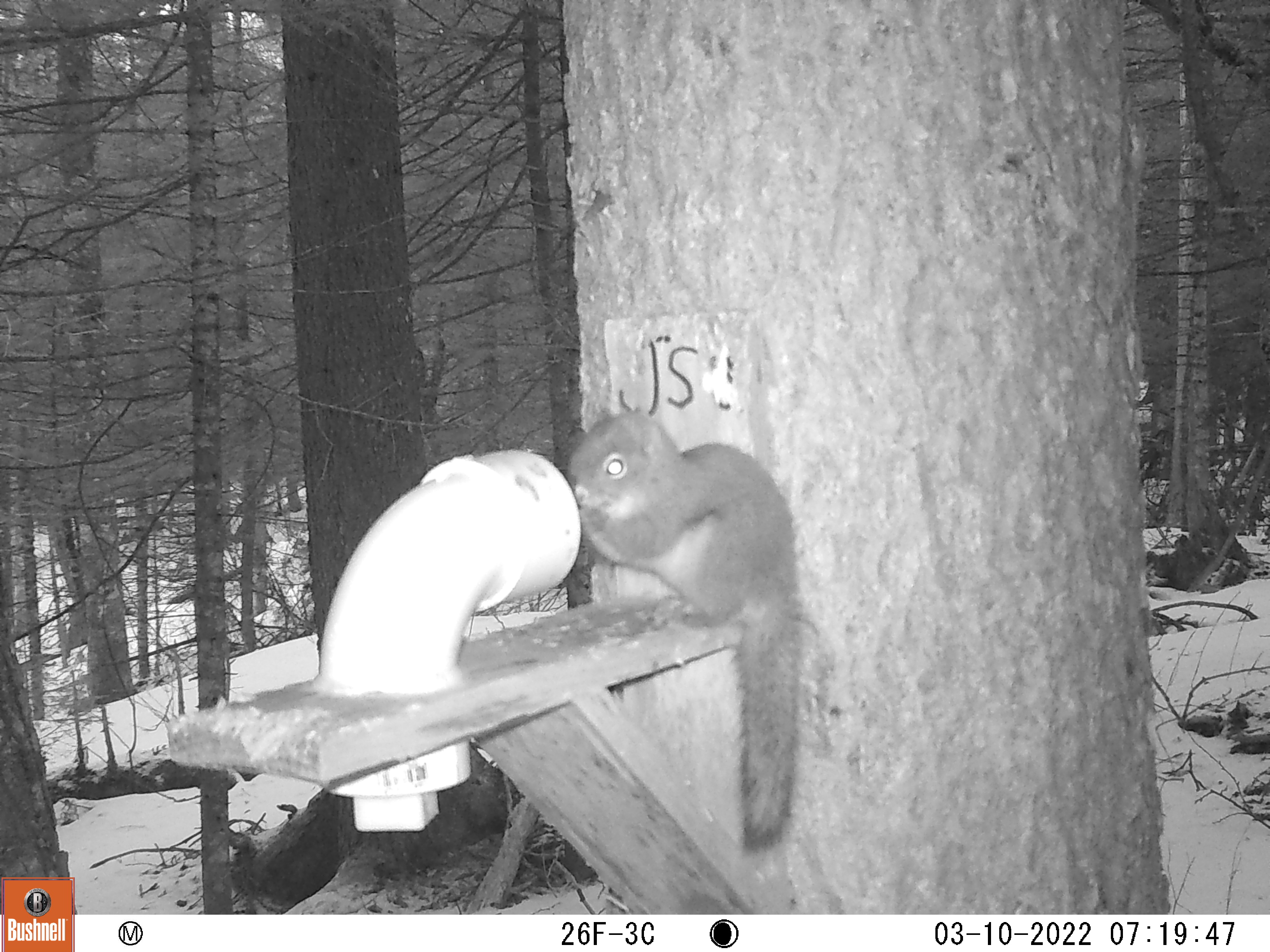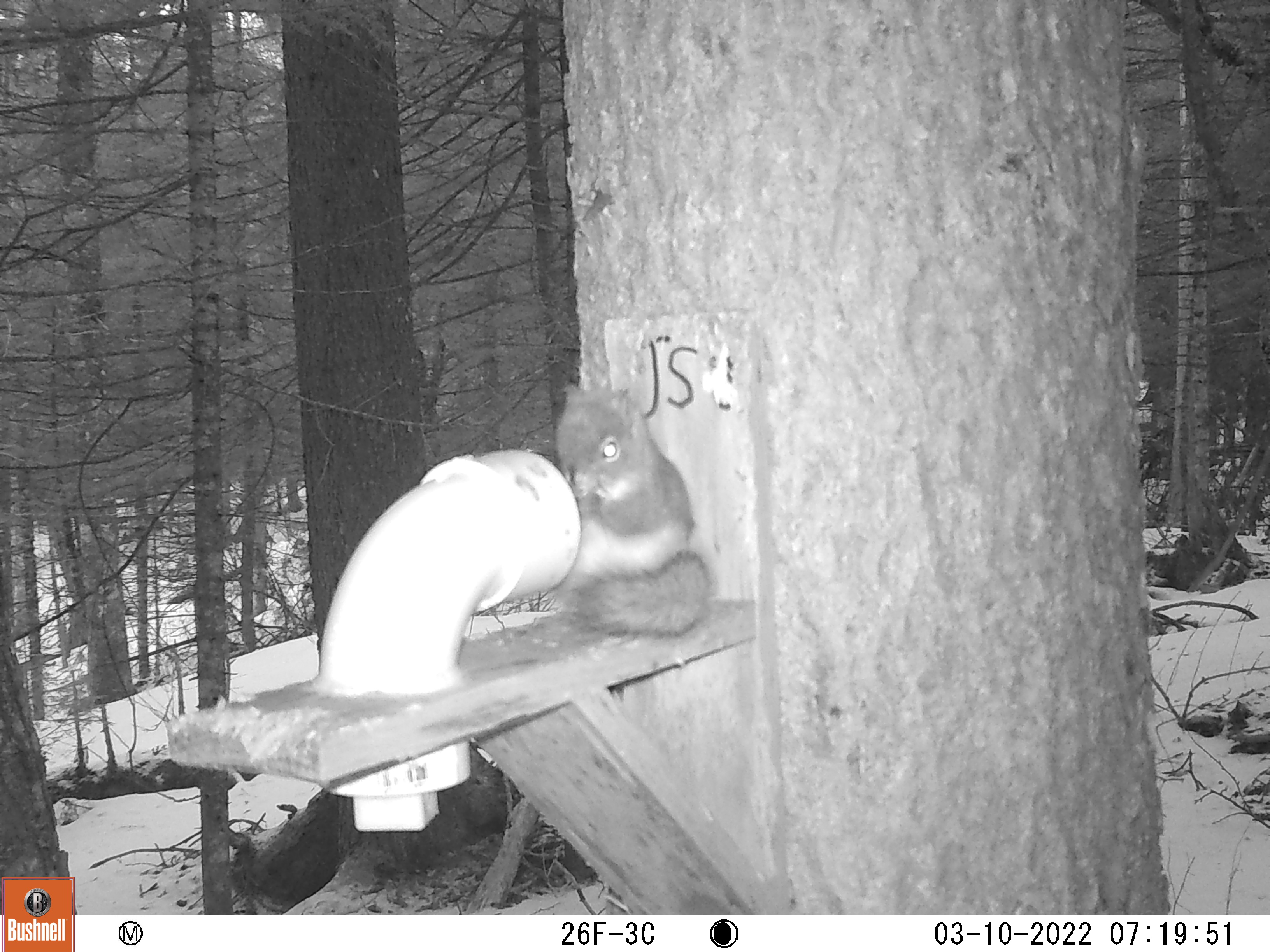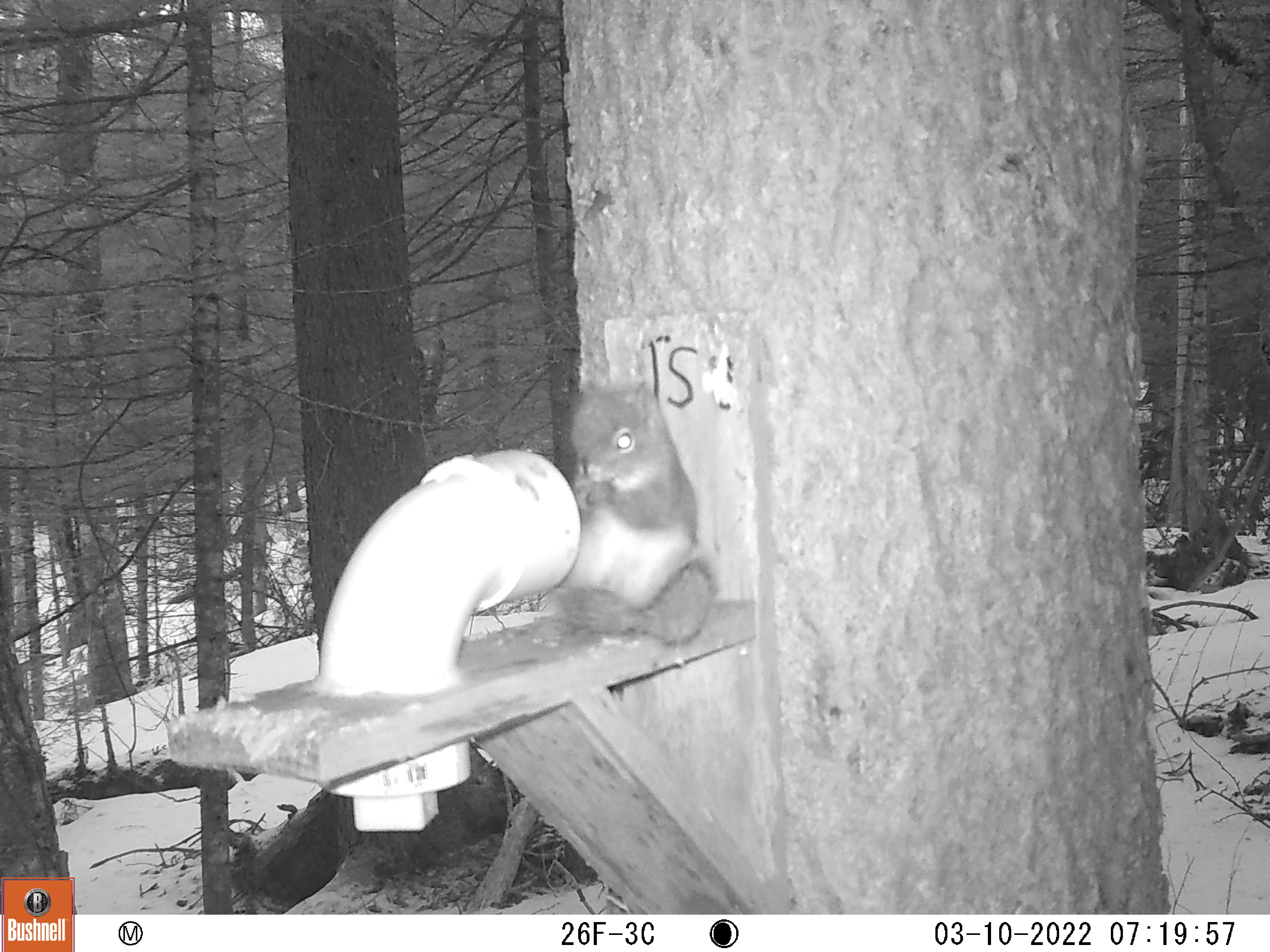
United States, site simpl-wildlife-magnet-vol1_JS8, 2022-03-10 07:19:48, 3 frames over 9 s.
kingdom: Animalia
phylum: Chordata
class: Mammalia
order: Rodentia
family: Sciuridae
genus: Tamiasciurus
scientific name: Tamiasciurus hudsonicus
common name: red squirrel